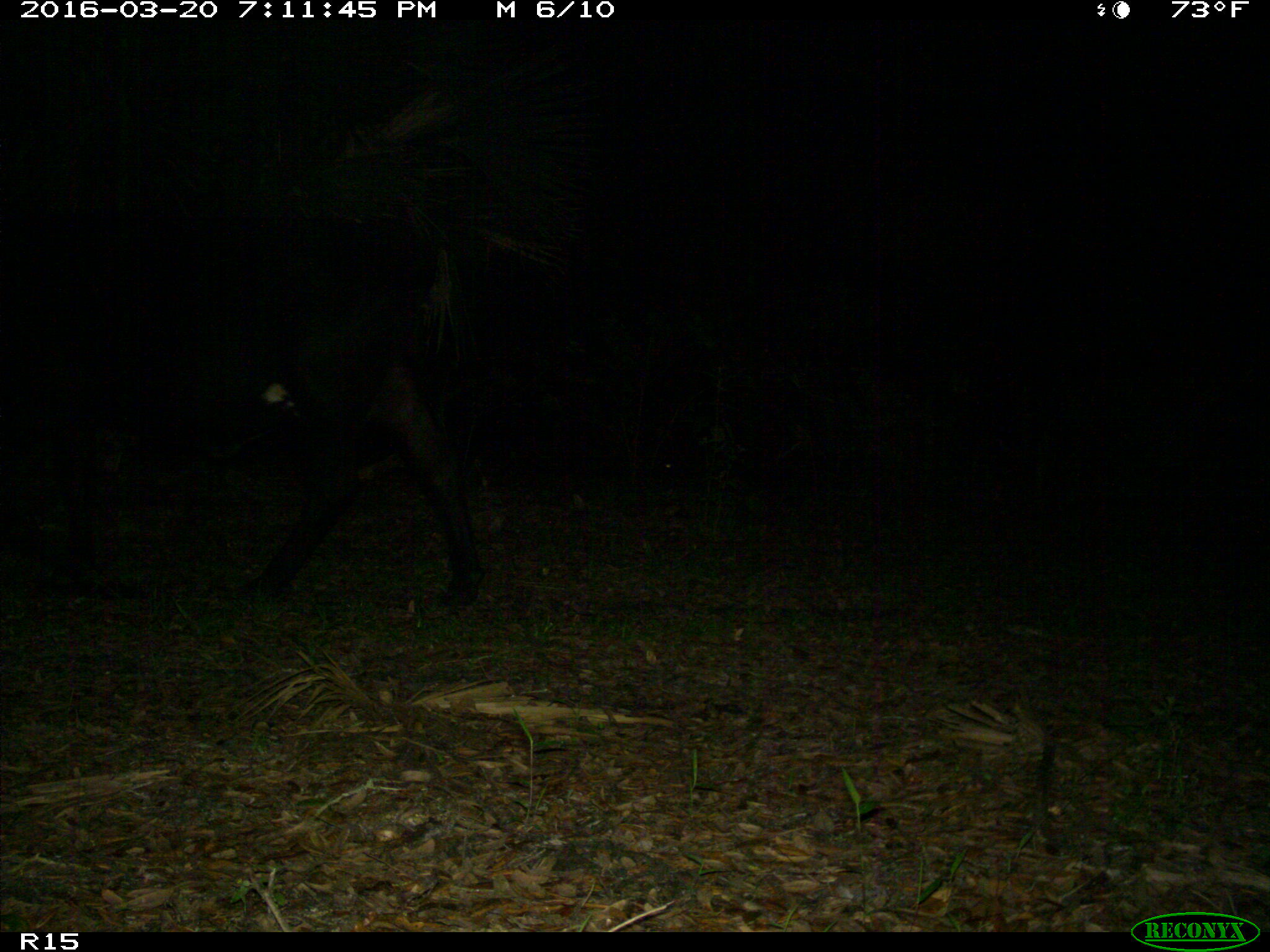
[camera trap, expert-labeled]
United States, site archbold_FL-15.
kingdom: Animalia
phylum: Chordata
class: Mammalia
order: Artiodactyla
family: Bovidae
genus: Bos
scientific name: Bos taurus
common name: domestic cow